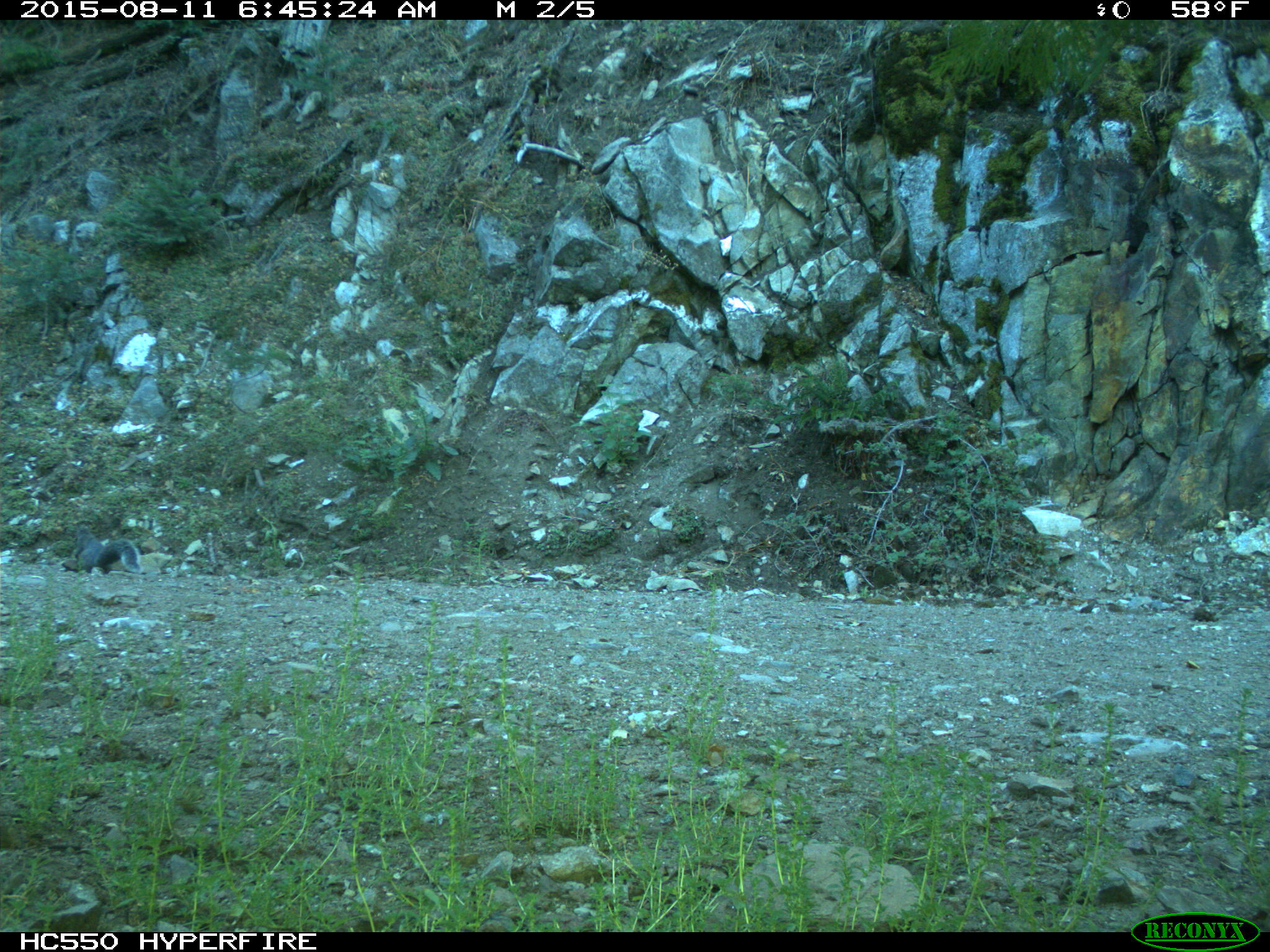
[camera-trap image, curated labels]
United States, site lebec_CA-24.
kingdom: Animalia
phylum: Chordata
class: Mammalia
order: Rodentia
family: Sciuridae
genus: Sciurus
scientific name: Sciurus carolinensis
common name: eastern gray squirrel